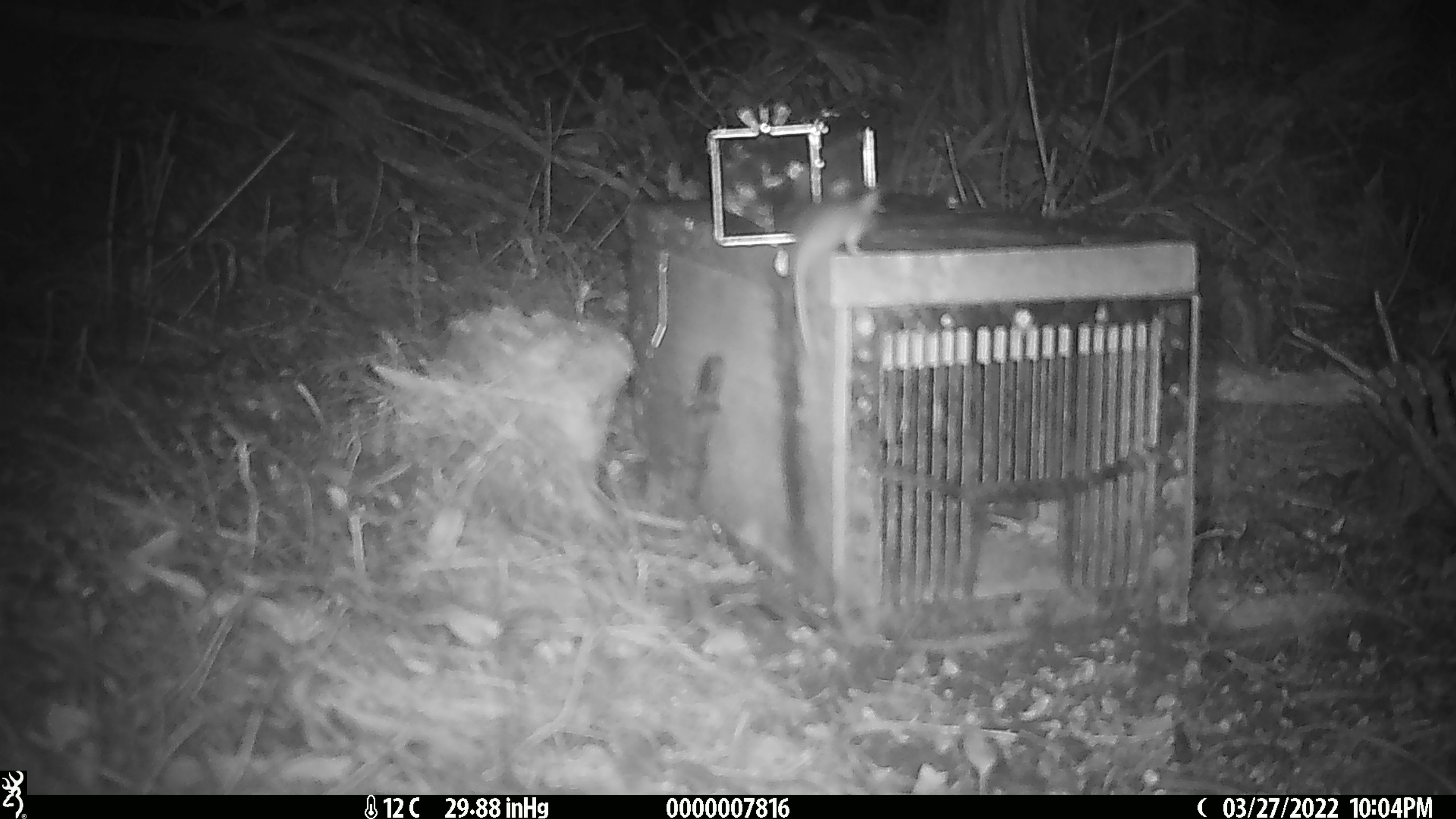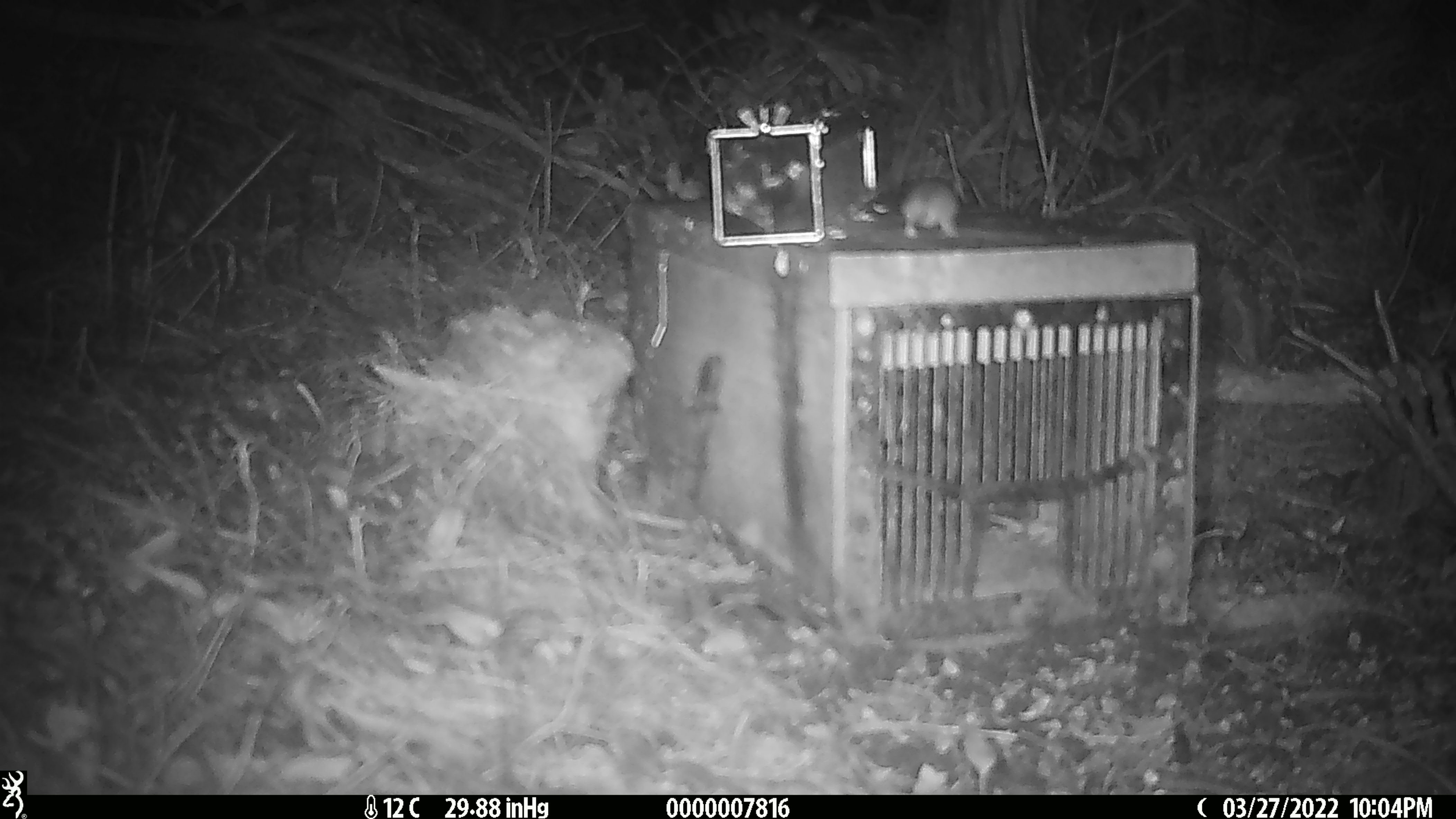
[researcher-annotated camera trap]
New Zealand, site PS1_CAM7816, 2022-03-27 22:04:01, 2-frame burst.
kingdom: Animalia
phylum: Chordata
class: Mammalia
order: Rodentia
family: Muridae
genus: Mus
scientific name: Mus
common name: mouse